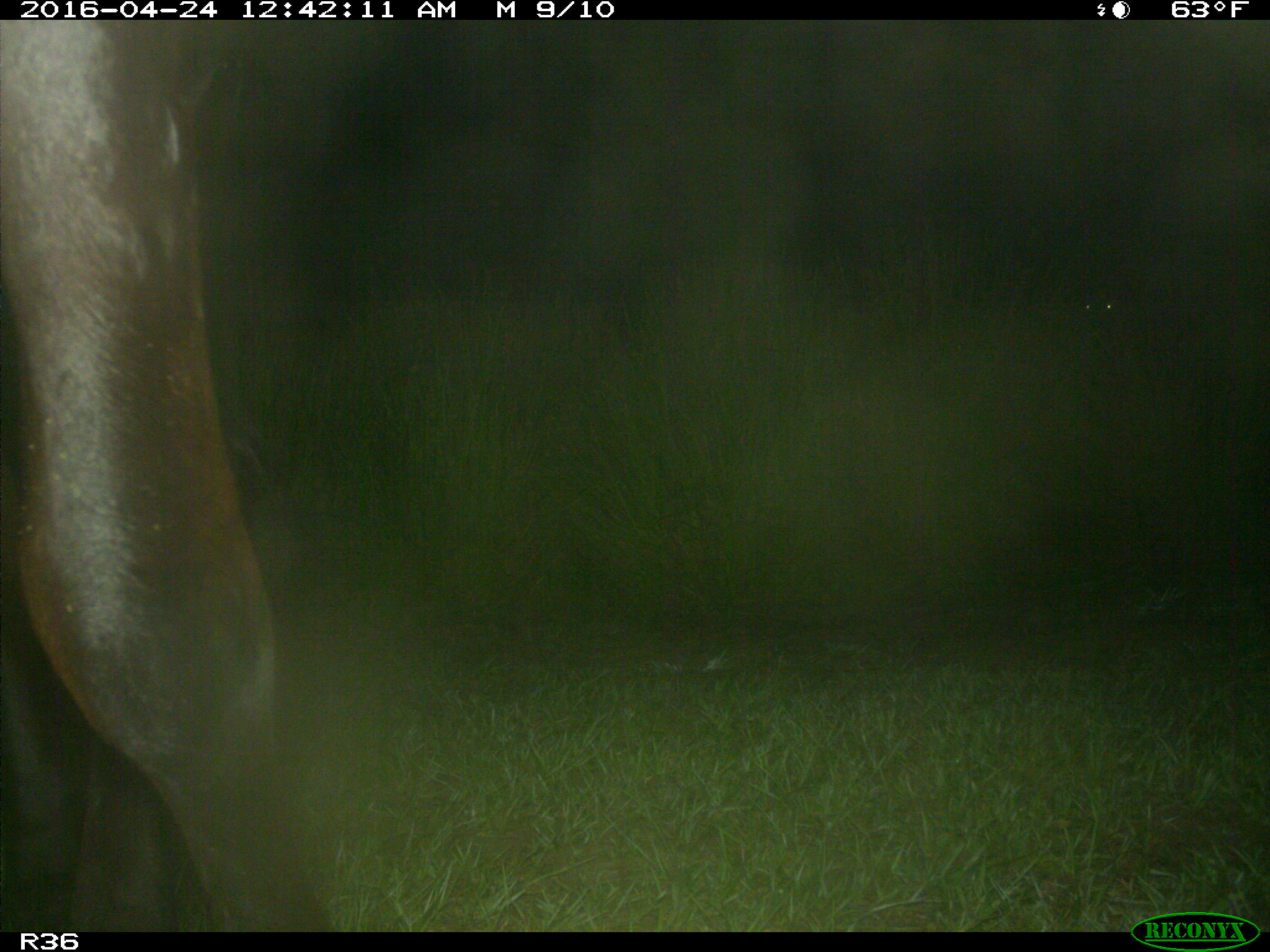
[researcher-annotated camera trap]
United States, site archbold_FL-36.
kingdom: Animalia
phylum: Chordata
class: Mammalia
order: Artiodactyla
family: Bovidae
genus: Bos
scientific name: Bos taurus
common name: domestic cow